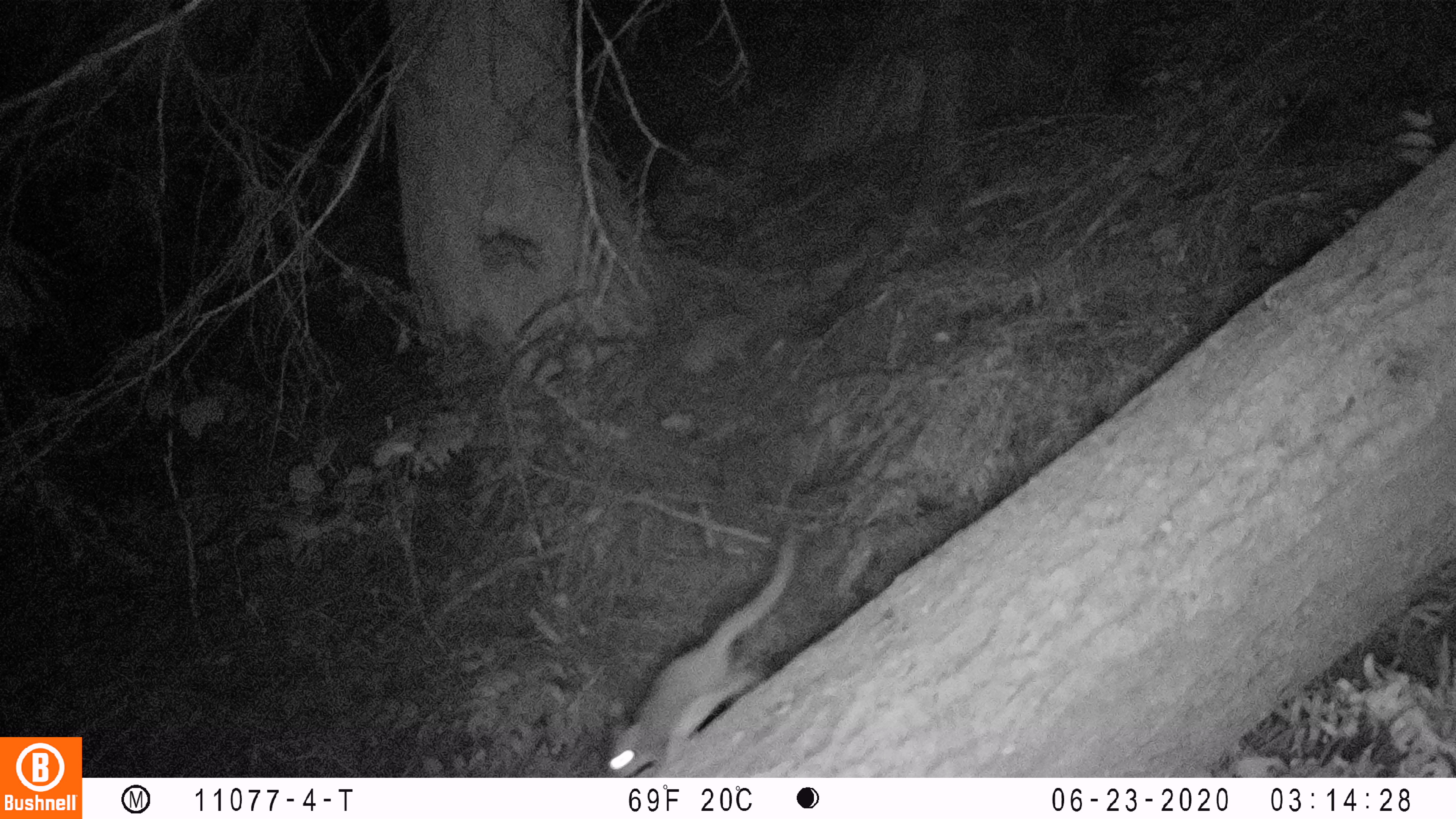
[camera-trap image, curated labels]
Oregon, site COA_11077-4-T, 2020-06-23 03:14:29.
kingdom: Animalia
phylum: Chordata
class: Mammalia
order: Rodentia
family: Sciuridae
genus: Glaucomys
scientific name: Glaucomys oregonensis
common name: humboldt's flying squirrel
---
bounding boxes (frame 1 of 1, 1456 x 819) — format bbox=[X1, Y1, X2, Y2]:
humboldt's flying squirrel: bbox=[596, 523, 816, 775]